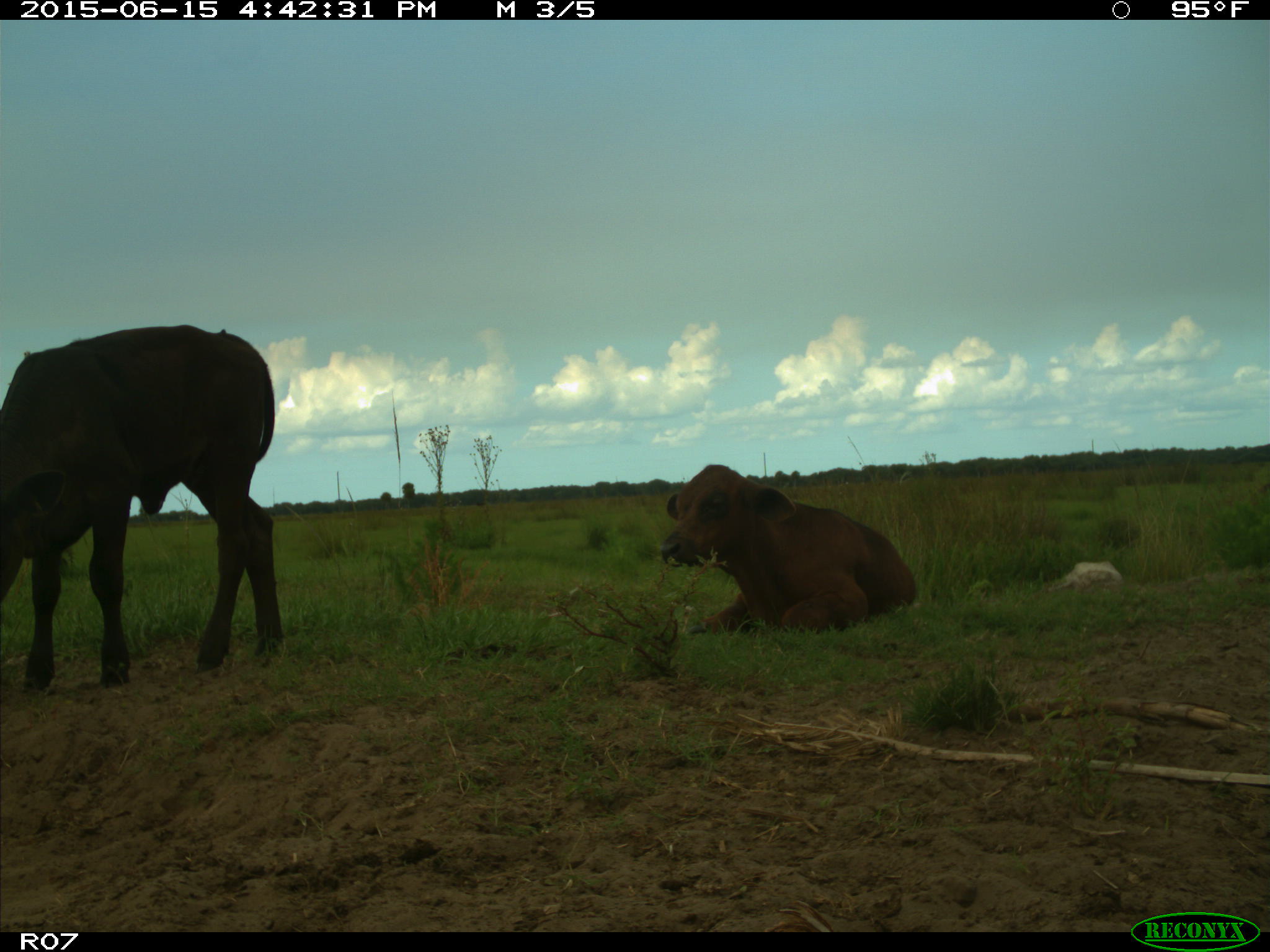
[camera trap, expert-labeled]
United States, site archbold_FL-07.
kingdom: Animalia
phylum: Chordata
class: Mammalia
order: Artiodactyla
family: Bovidae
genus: Bos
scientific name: Bos taurus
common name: domestic cow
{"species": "Bos taurus (domestic cow)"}